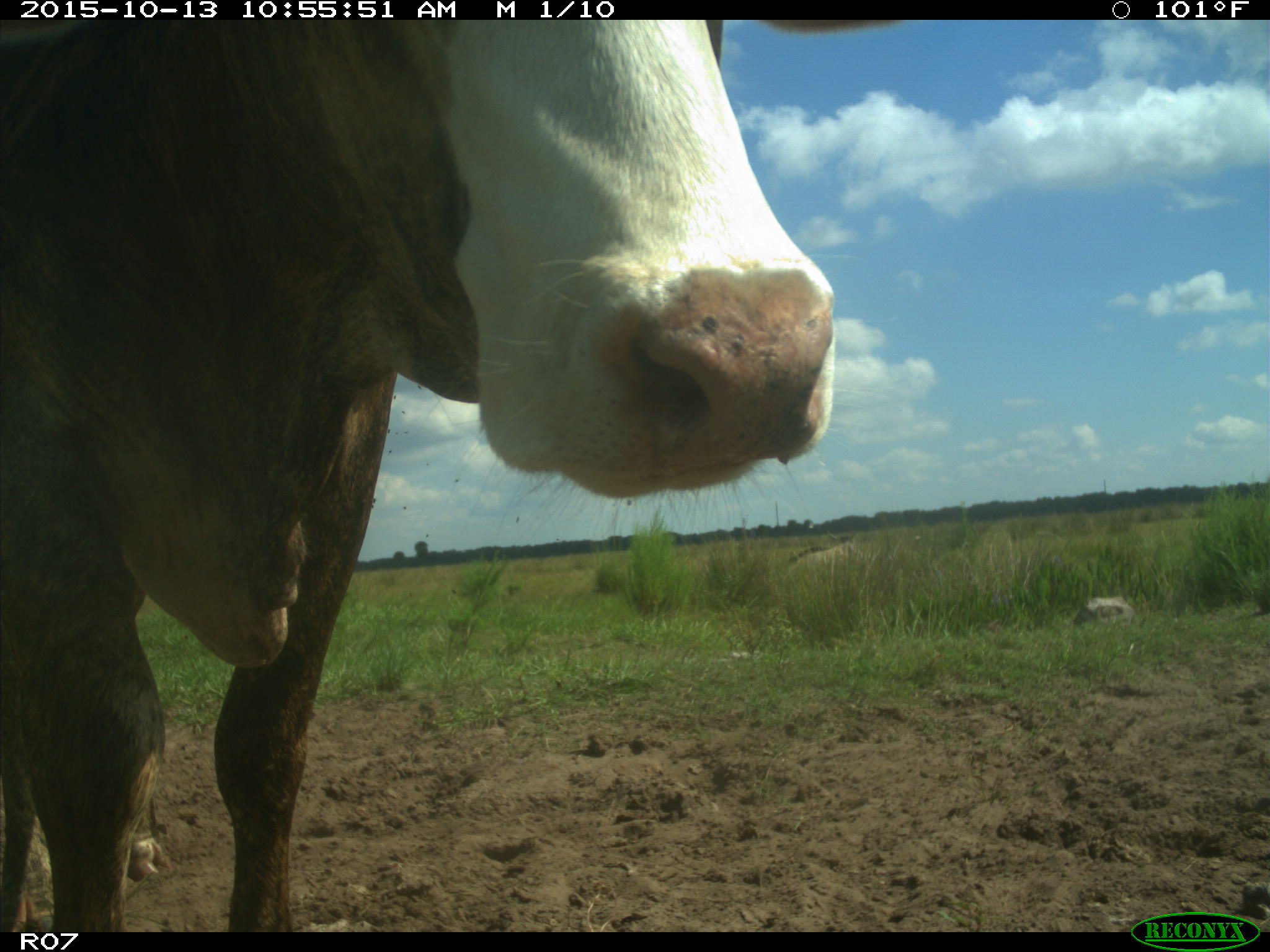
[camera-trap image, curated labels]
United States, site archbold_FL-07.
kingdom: Animalia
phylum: Chordata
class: Mammalia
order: Artiodactyla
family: Bovidae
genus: Bos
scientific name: Bos taurus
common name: domestic cow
Bos taurus (domestic cow).